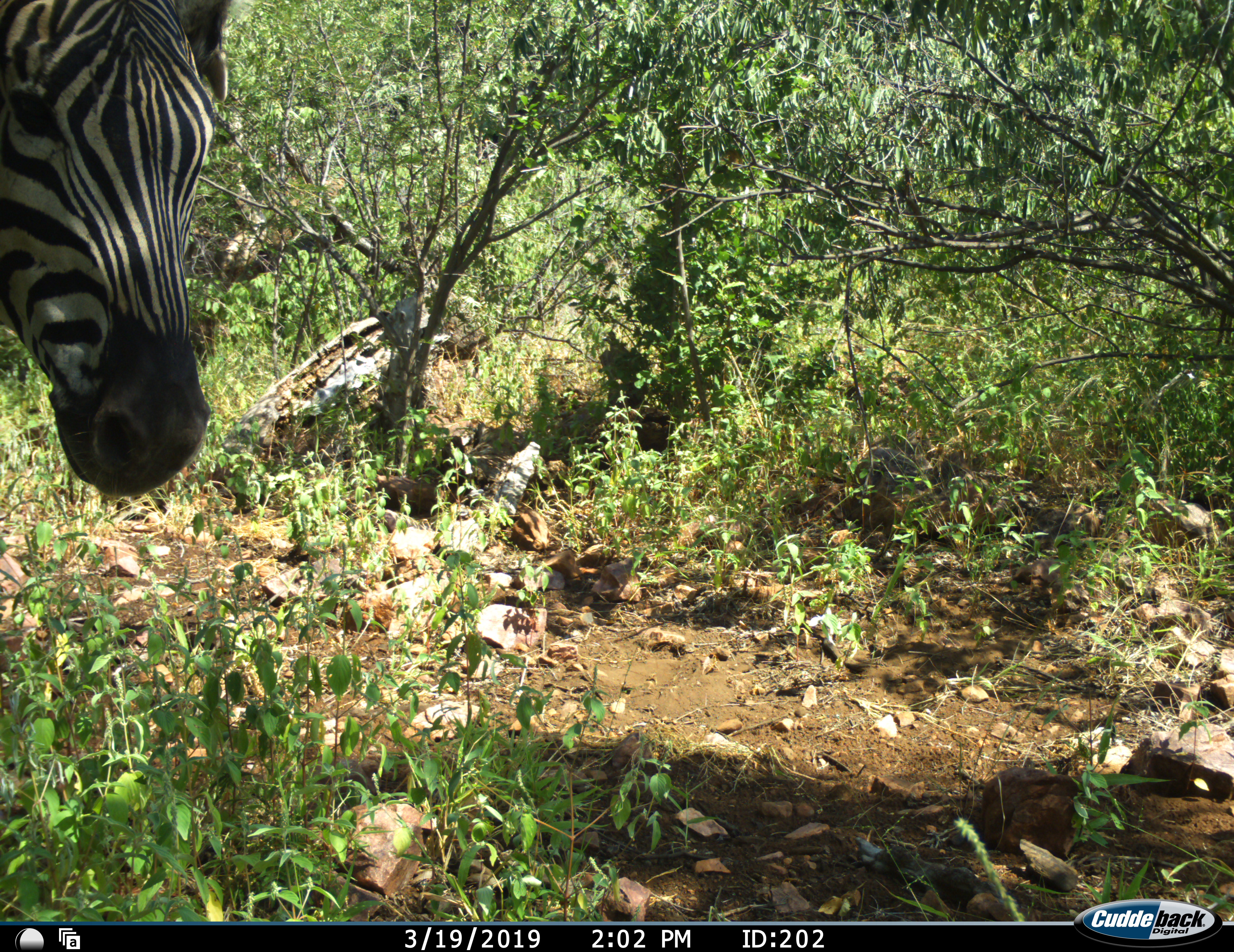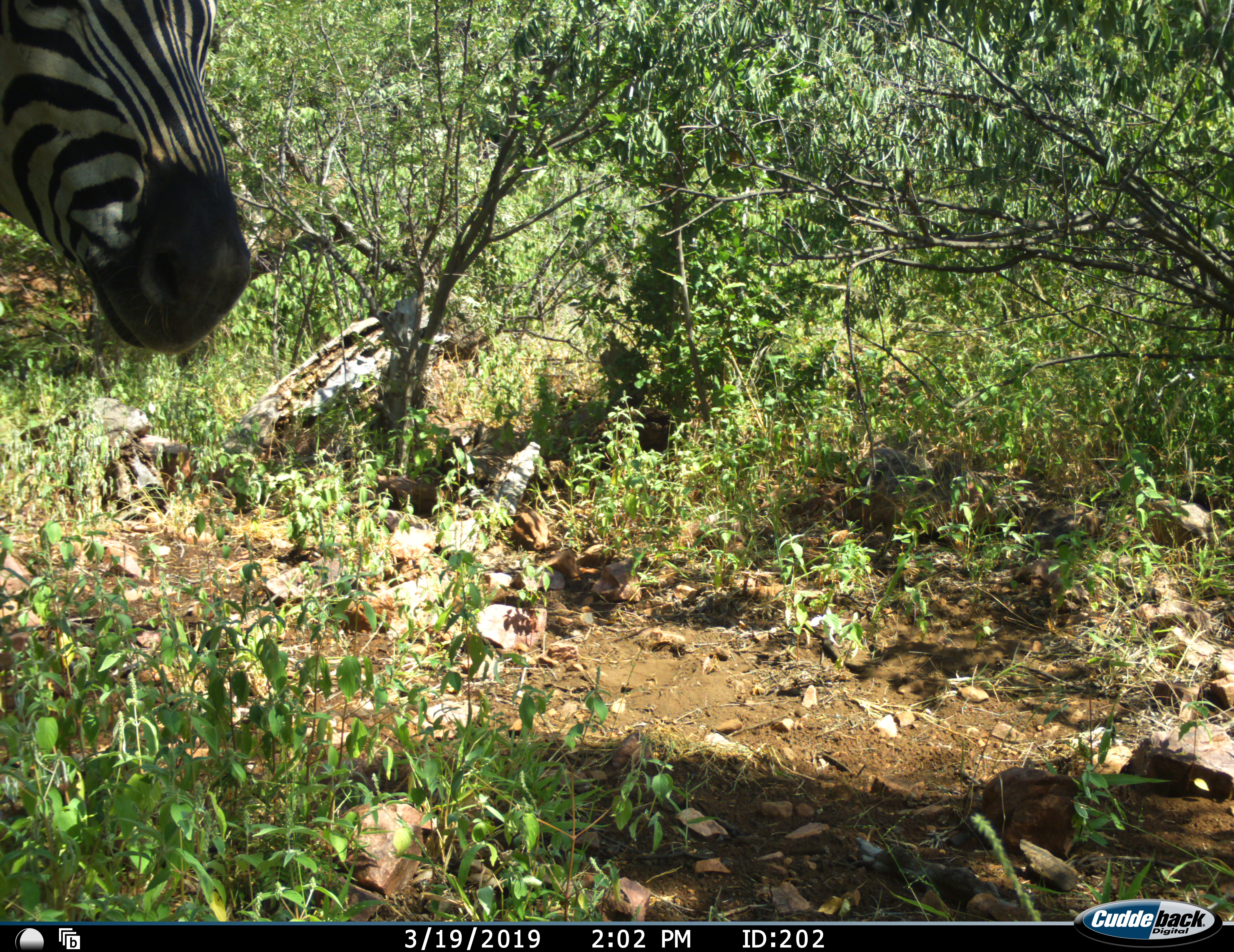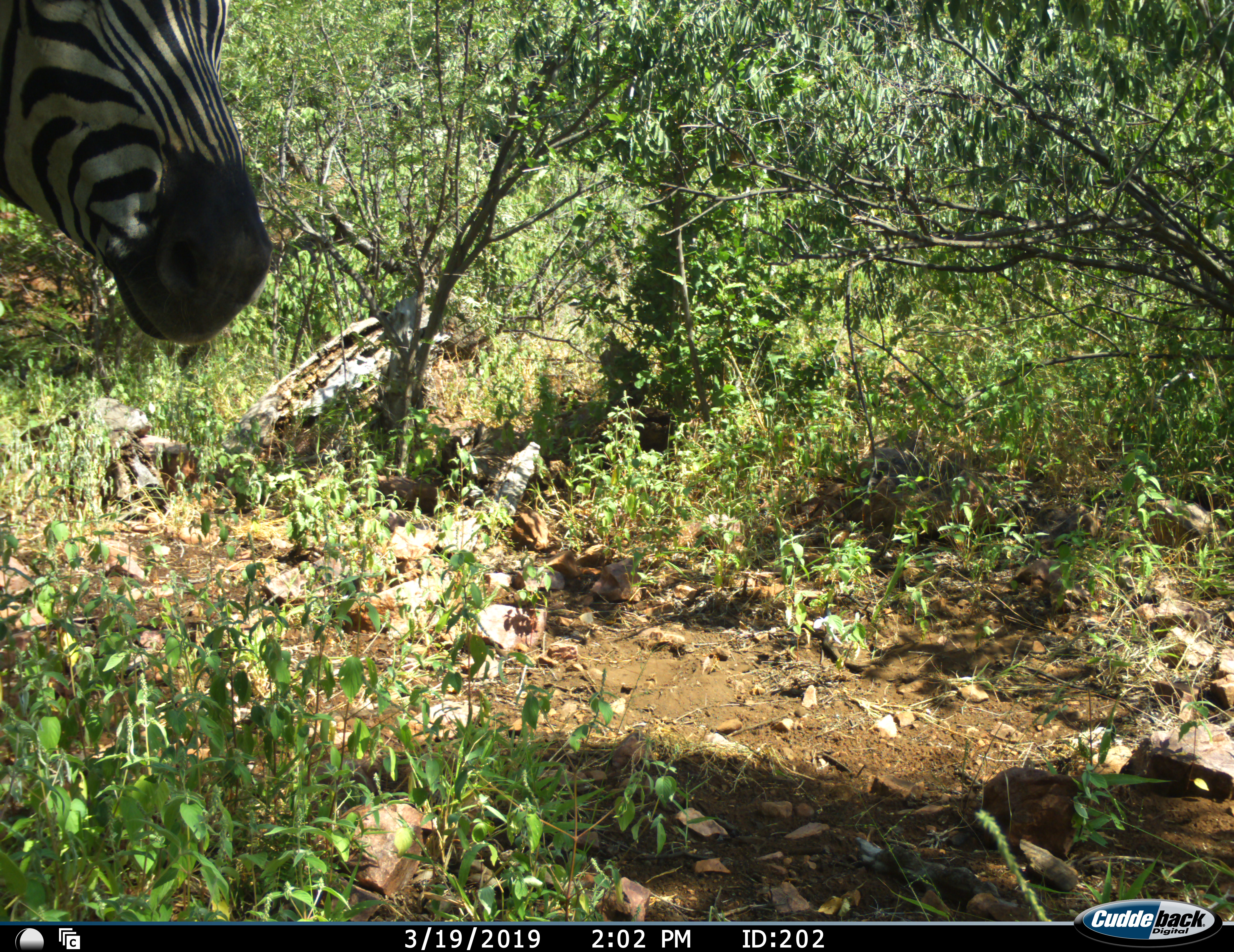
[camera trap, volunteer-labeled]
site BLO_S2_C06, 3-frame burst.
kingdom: Animalia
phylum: Chordata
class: Mammalia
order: Perissodactyla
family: Equidae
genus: Equus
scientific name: Equus quagga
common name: plains zebra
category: zebraplains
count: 1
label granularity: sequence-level